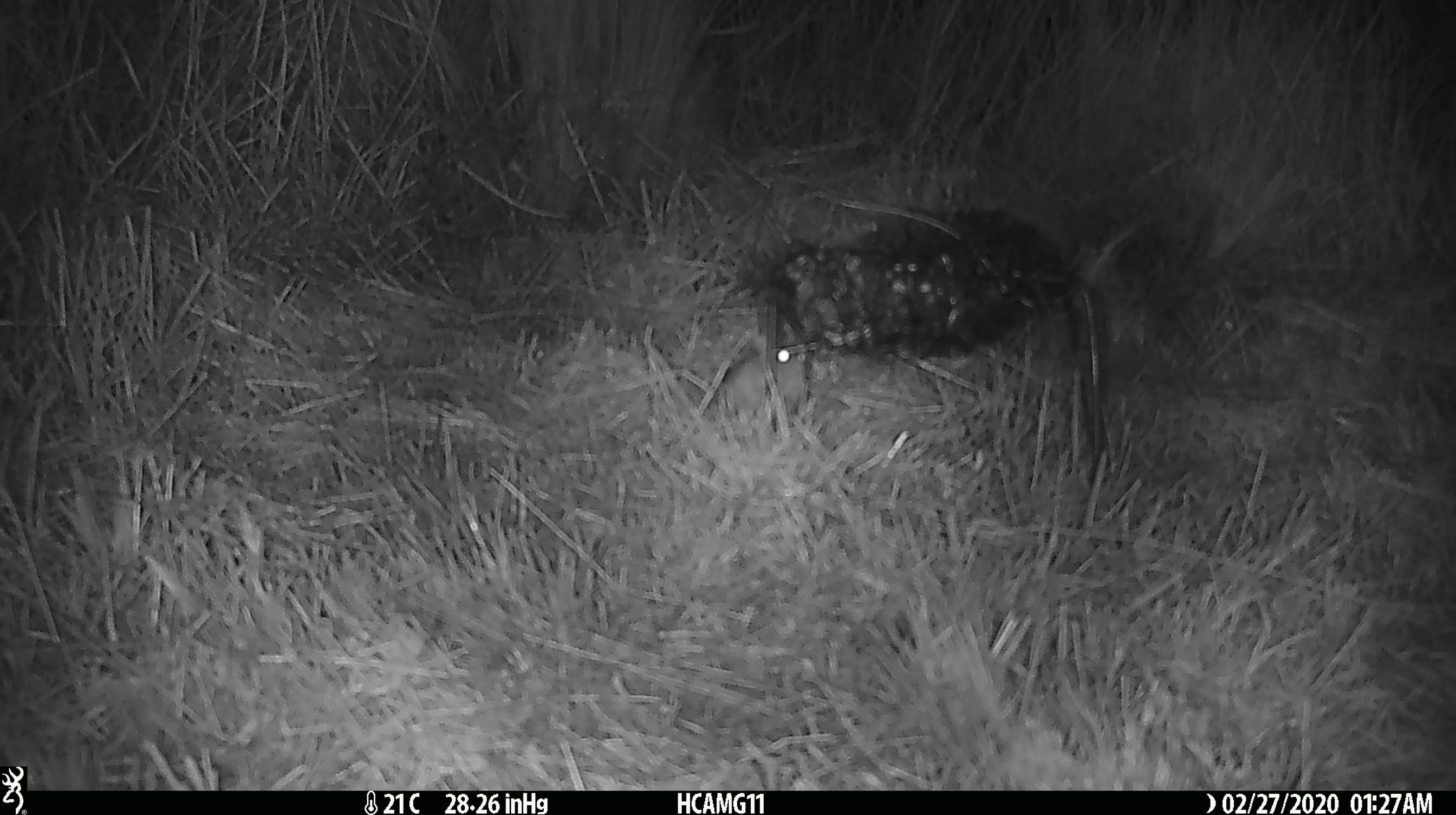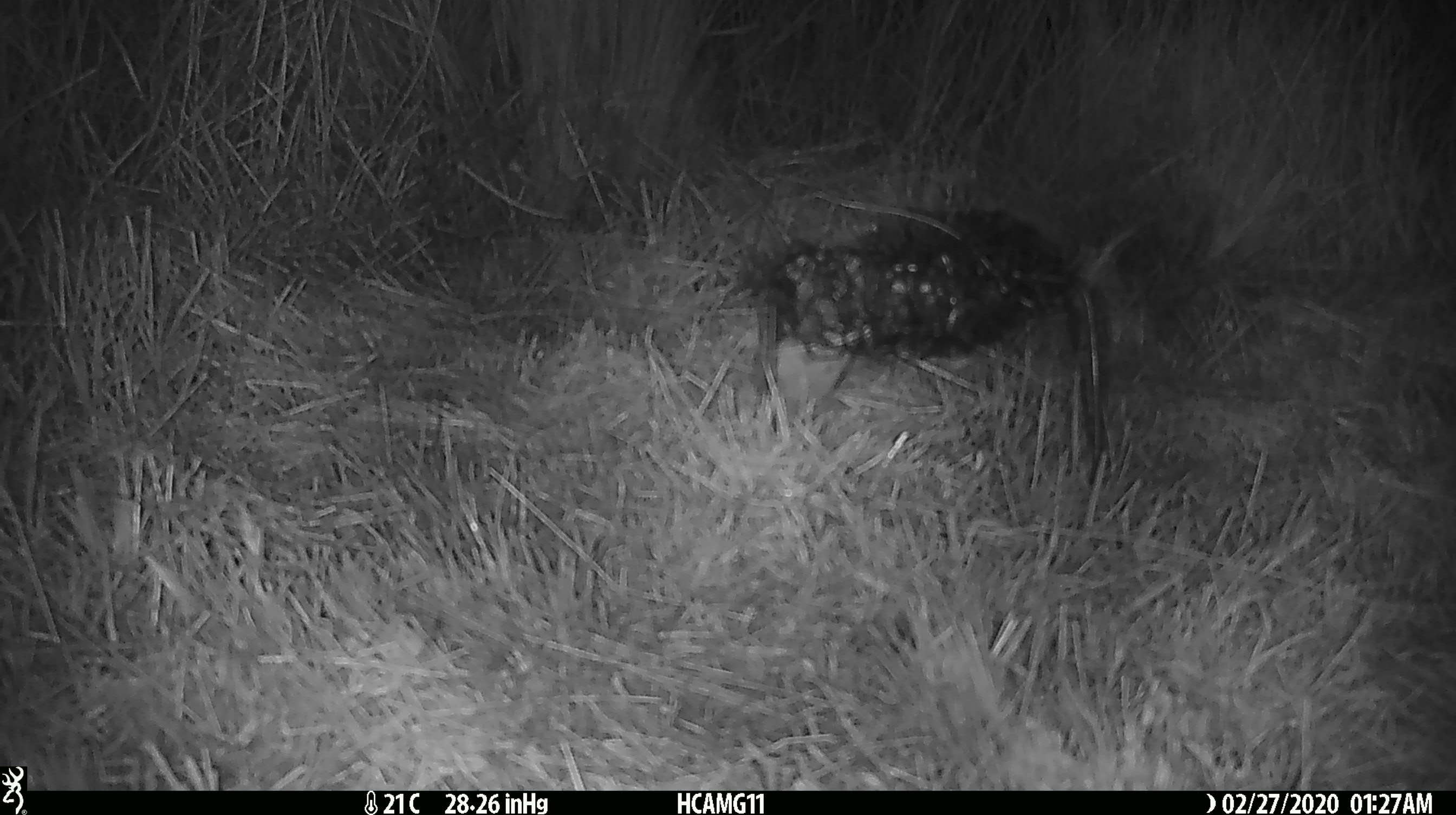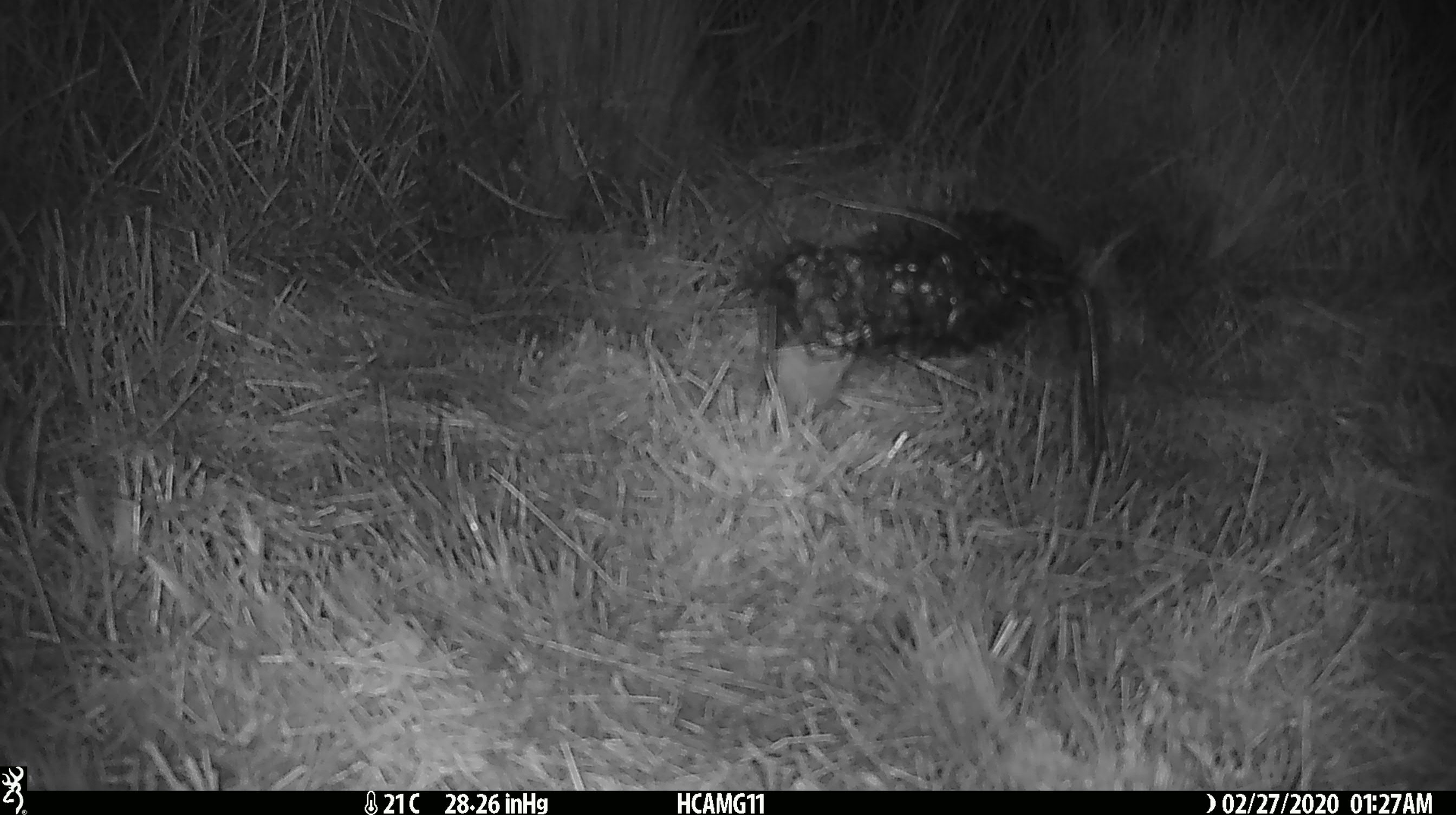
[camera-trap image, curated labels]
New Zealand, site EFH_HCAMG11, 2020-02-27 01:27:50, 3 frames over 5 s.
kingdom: Animalia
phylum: Chordata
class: Mammalia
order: Rodentia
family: Muridae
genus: Mus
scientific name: Mus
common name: mouse